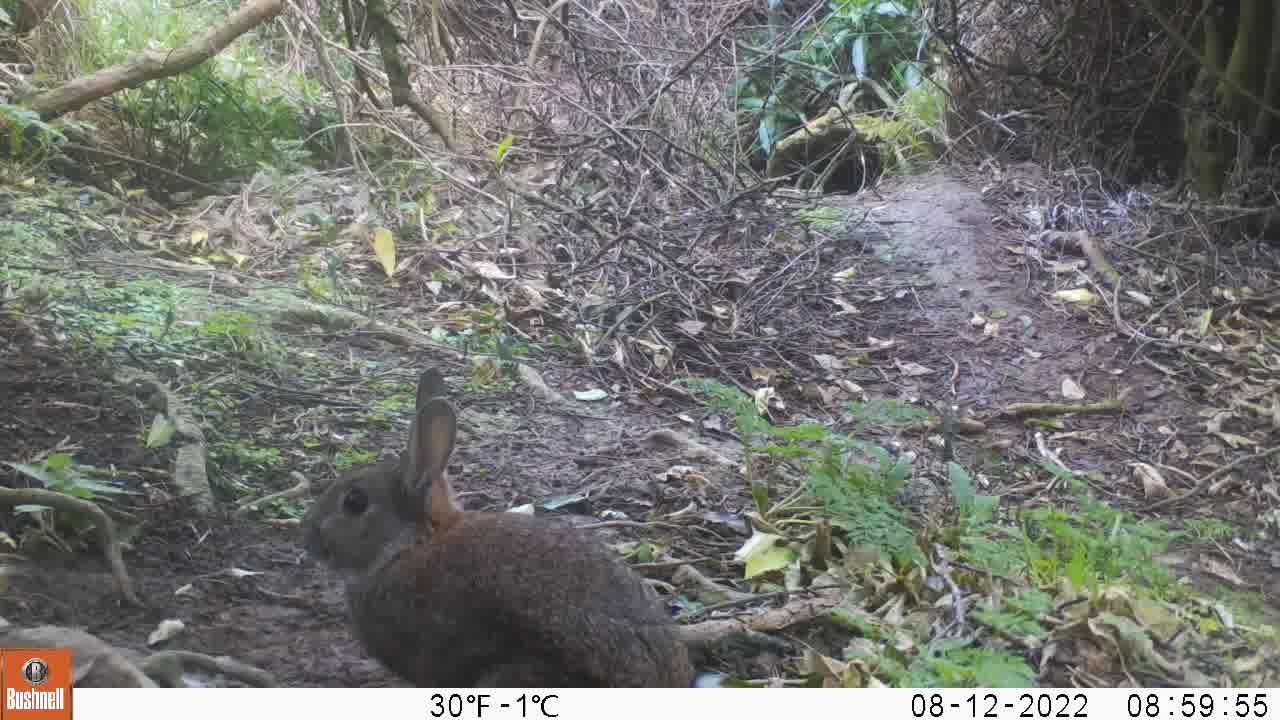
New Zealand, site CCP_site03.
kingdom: Animalia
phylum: Chordata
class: Mammalia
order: Lagomorpha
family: Leporidae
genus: Oryctolagus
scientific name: Oryctolagus cuniculus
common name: european rabbit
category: rabbit